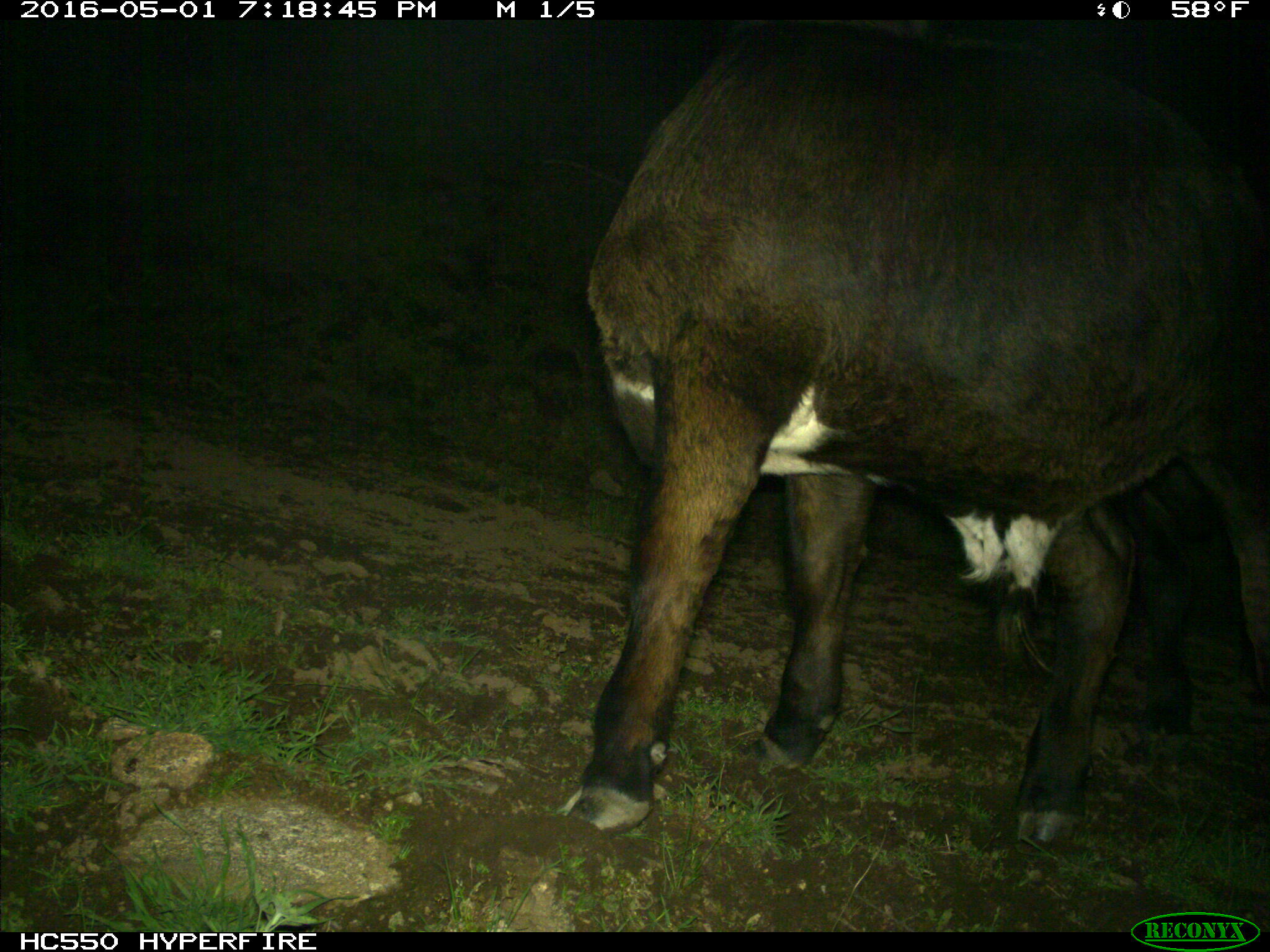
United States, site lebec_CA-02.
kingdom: Animalia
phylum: Chordata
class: Mammalia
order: Artiodactyla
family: Bovidae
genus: Bos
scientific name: Bos taurus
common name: domestic cow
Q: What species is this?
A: Bos taurus (domestic cow).